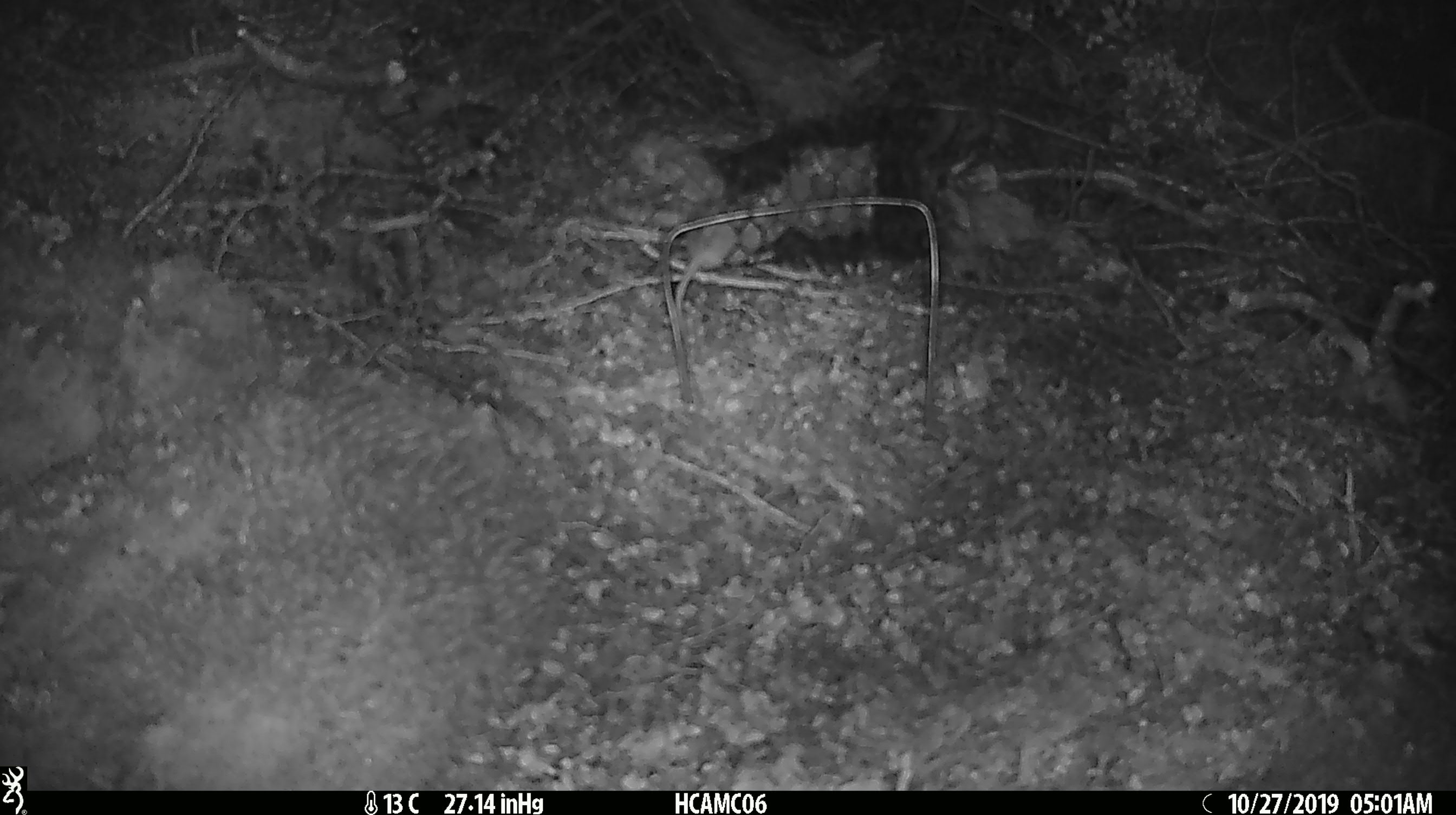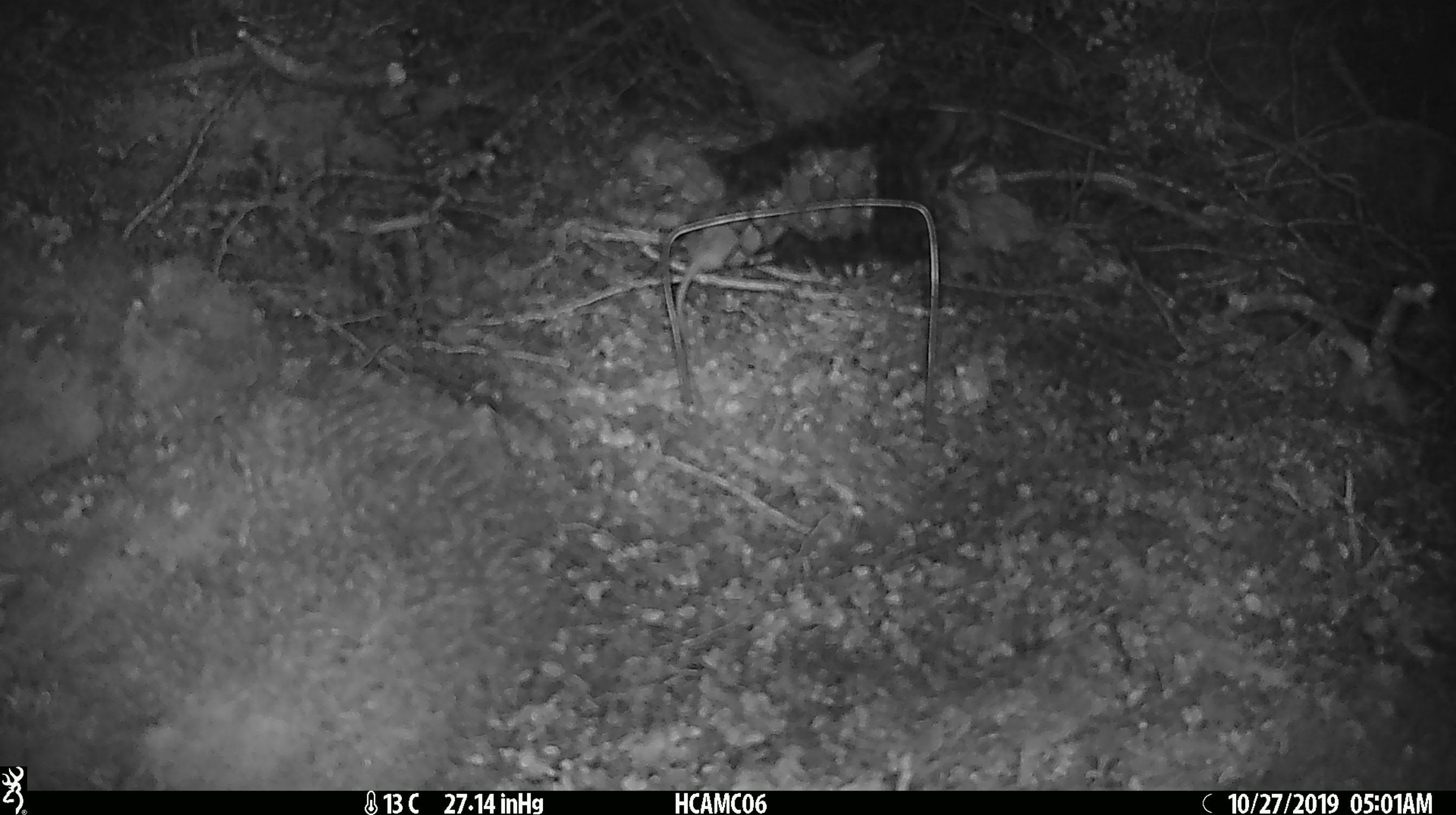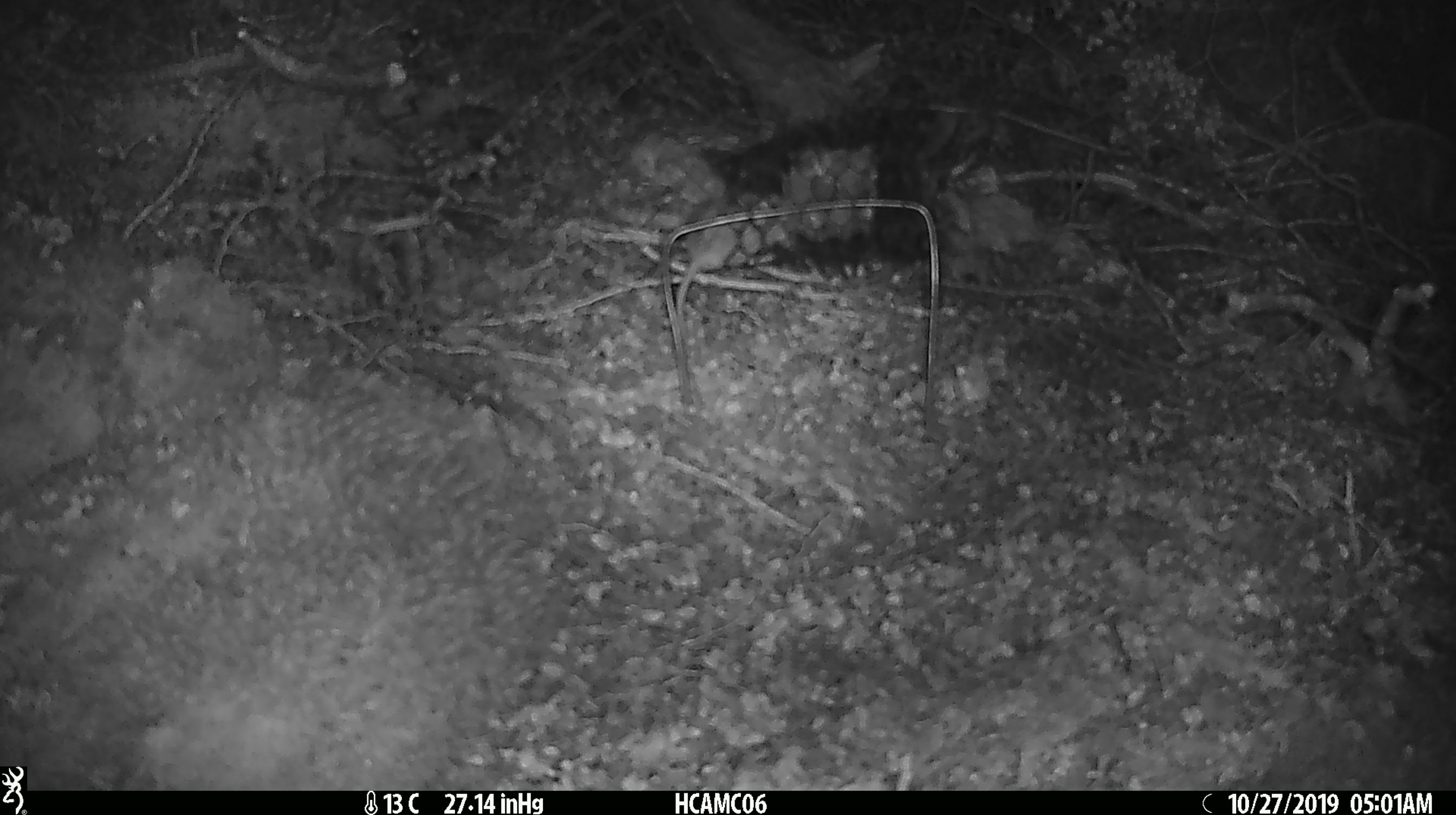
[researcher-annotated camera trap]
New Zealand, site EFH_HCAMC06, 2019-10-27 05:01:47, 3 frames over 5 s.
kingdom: Animalia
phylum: Chordata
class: Mammalia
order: Rodentia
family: Muridae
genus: Mus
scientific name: Mus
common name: mouse